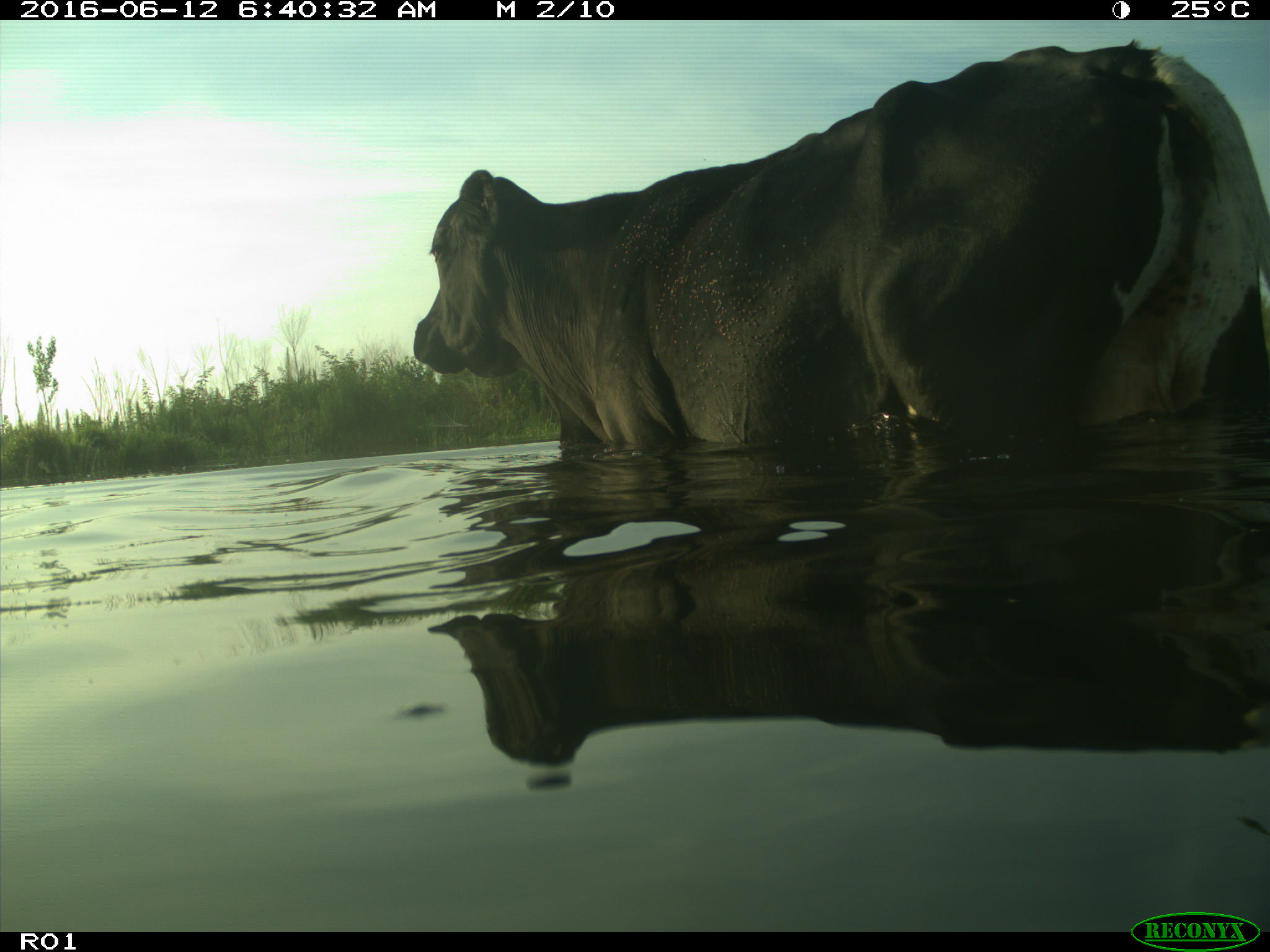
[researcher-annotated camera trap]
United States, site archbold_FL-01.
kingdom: Animalia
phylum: Chordata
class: Mammalia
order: Artiodactyla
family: Bovidae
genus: Bos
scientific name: Bos taurus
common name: domestic cow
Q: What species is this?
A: Bos taurus (domestic cow).